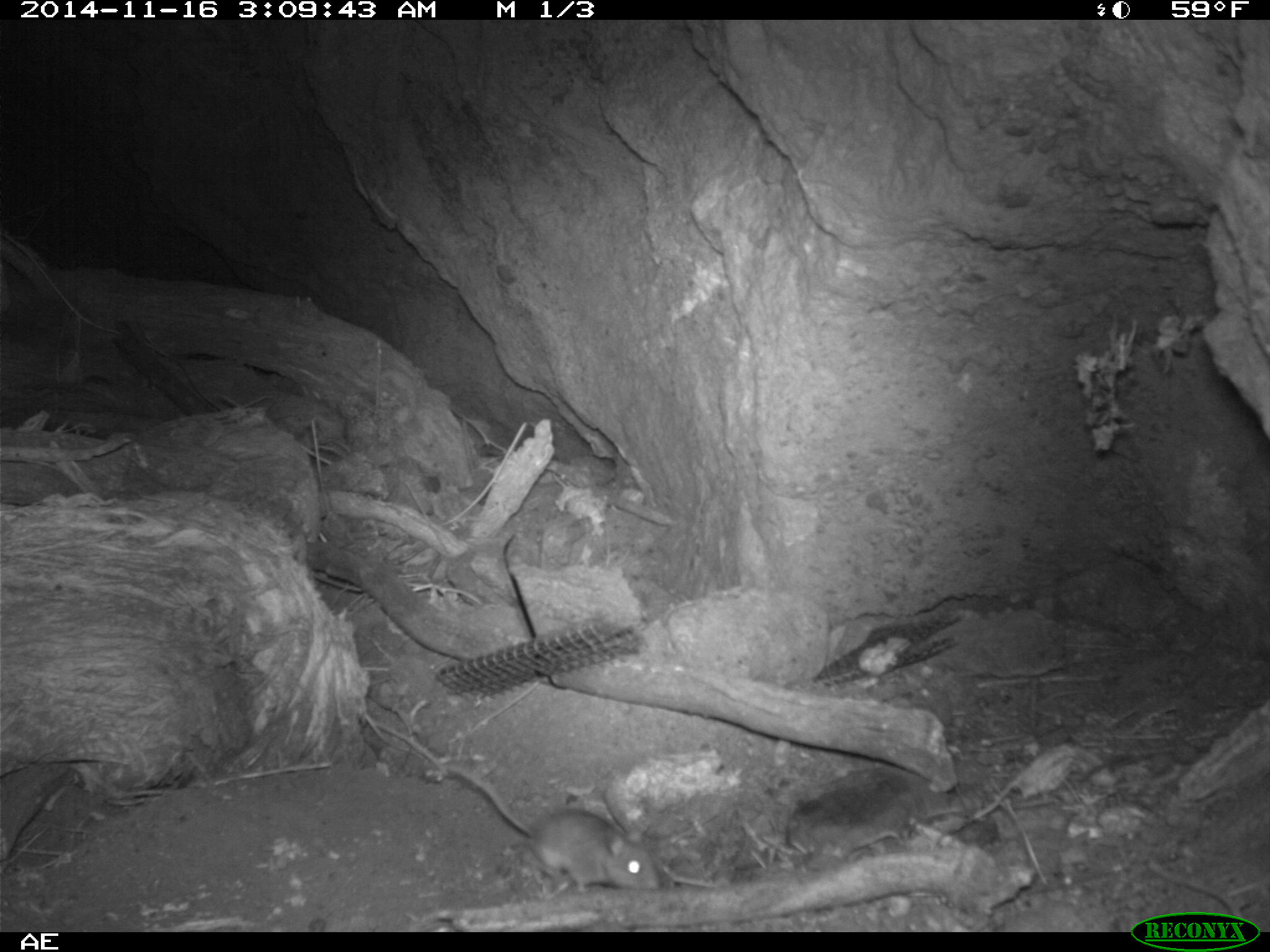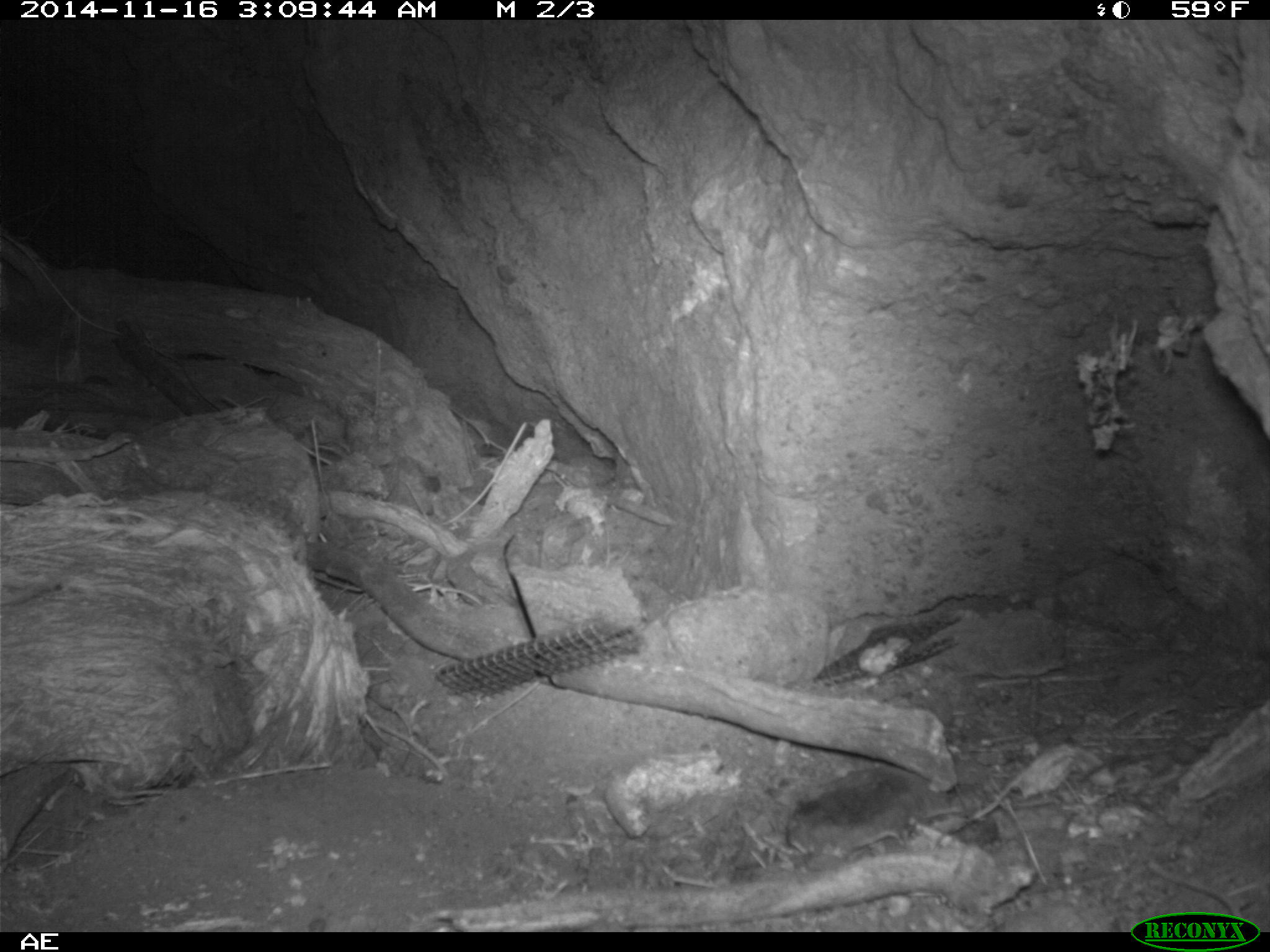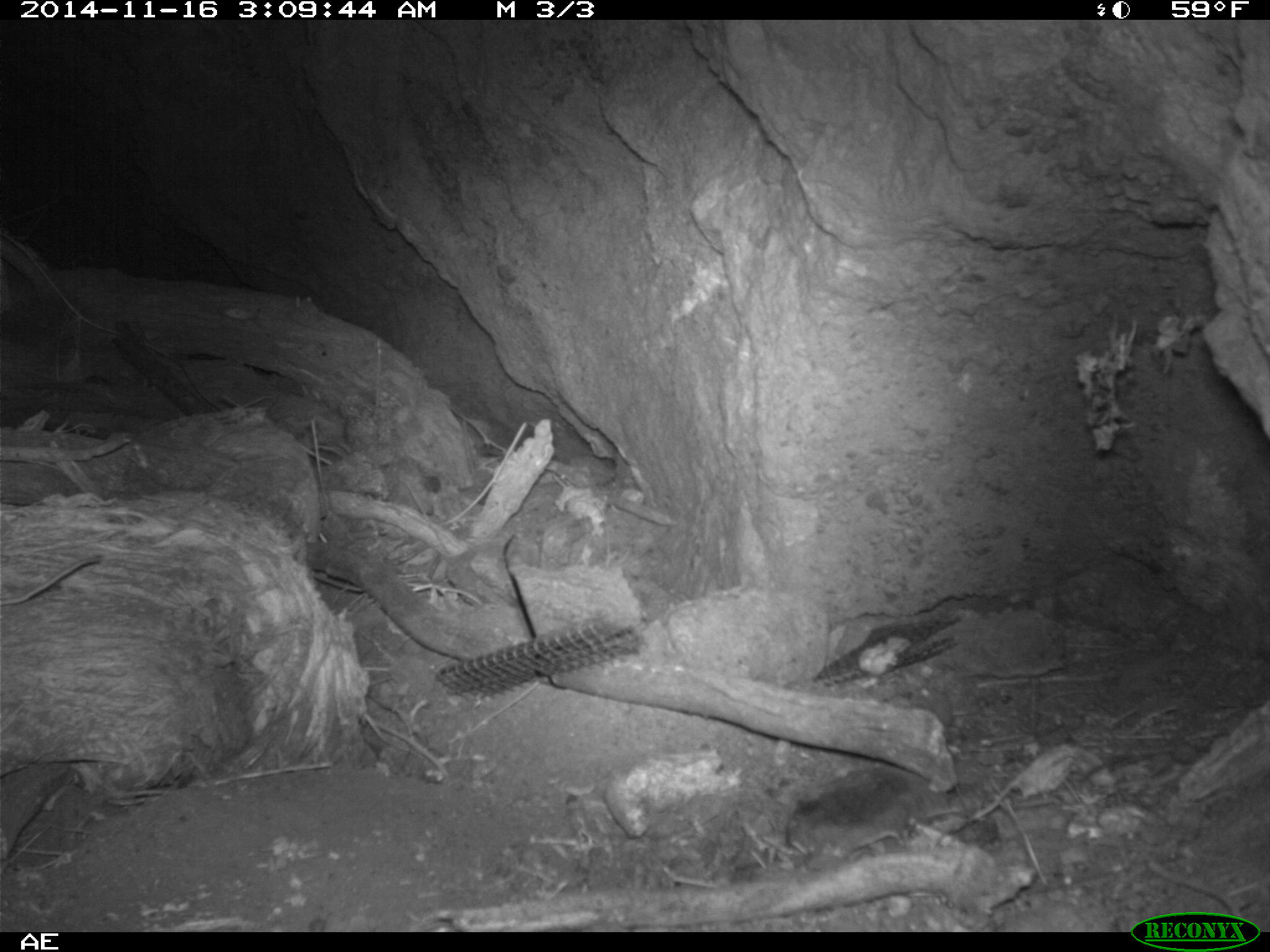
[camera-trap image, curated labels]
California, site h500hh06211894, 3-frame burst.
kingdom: Animalia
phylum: Chordata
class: Mammalia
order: Rodentia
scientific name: Rodentia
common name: rodent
Rodent (Rodentia).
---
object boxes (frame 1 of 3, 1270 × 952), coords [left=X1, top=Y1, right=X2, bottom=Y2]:
rodent: [left=445, top=761, right=660, bottom=892]